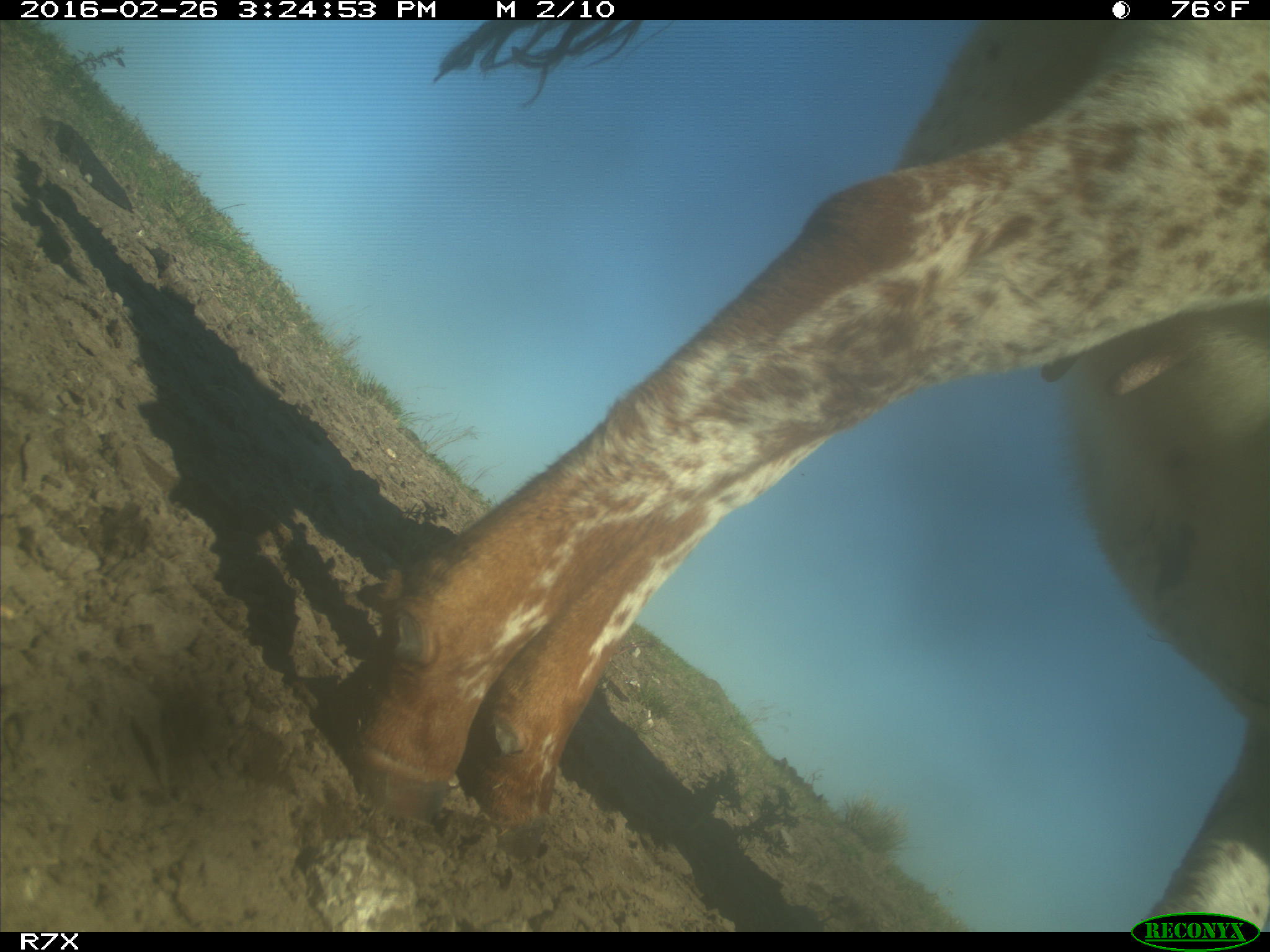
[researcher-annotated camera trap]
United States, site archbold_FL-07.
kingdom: Animalia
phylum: Chordata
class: Mammalia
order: Artiodactyla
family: Bovidae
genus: Bos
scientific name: Bos taurus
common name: domestic cow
Bos taurus (domestic cow).